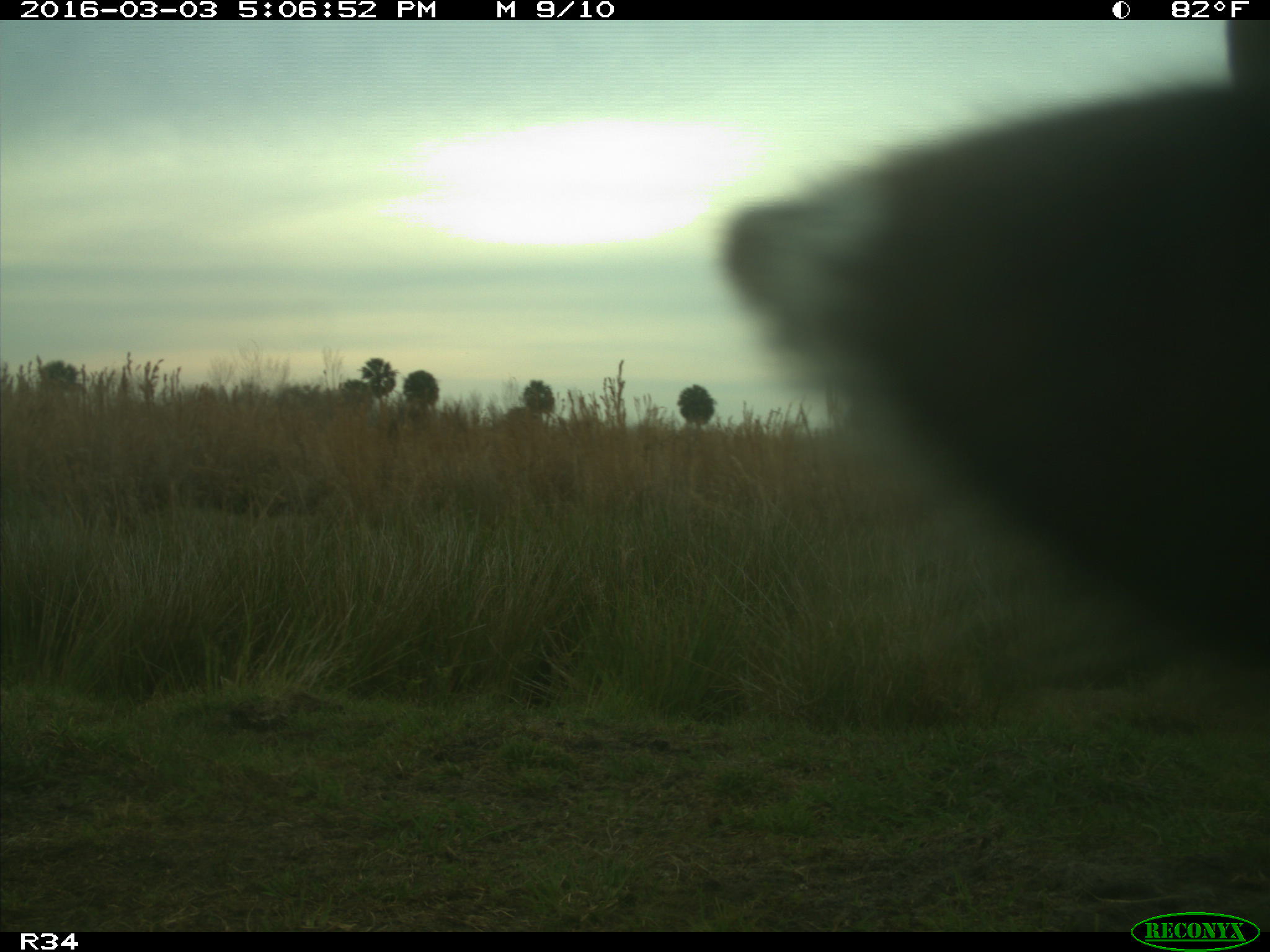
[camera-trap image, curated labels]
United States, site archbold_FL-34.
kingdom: Animalia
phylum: Chordata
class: Mammalia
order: Artiodactyla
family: Bovidae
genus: Bos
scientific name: Bos taurus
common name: domestic cow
Bos taurus (domestic cow).